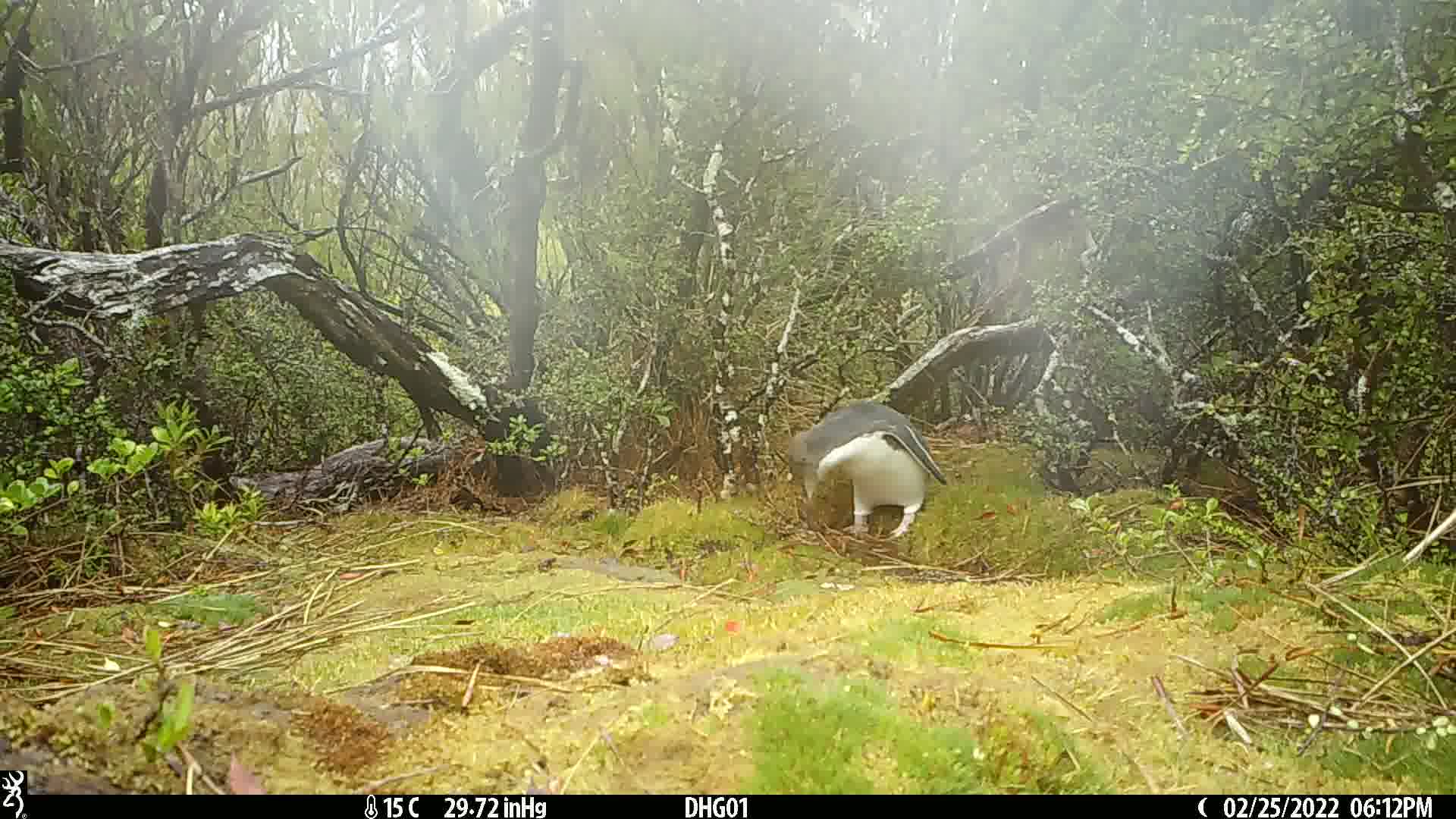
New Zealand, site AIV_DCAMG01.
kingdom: Animalia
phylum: Chordata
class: Aves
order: Sphenisciformes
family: Spheniscidae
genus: Megadyptes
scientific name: Megadyptes antipodes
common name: yellow-eyed penguin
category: yellow eyed penguin